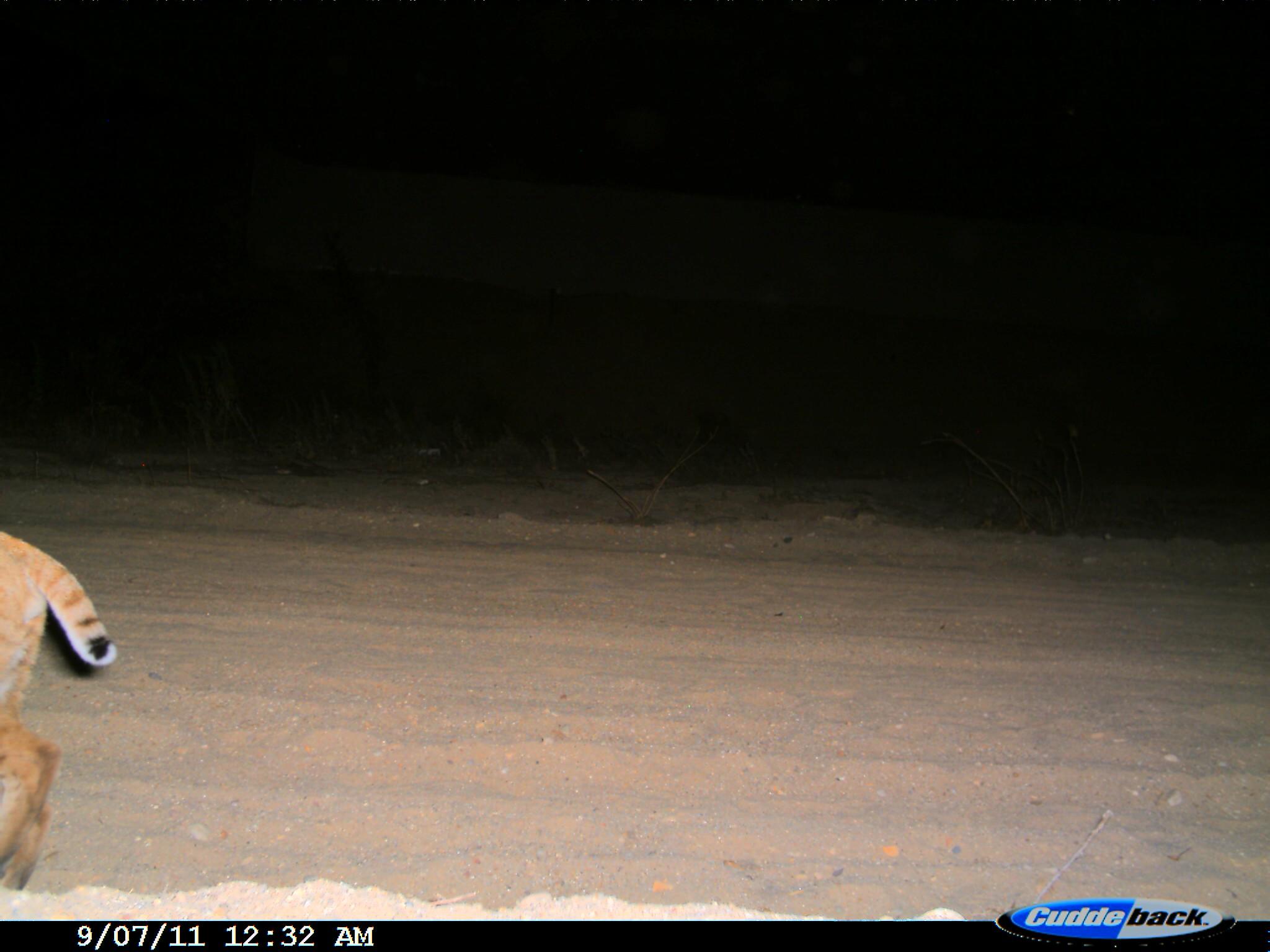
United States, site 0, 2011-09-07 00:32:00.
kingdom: Animalia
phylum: Chordata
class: Mammalia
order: Carnivora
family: Felidae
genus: Lynx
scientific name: Lynx rufus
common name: bobcat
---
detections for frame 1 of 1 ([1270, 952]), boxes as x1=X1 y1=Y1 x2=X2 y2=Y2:
bobcat: x1=3 y1=514 x2=122 y2=923